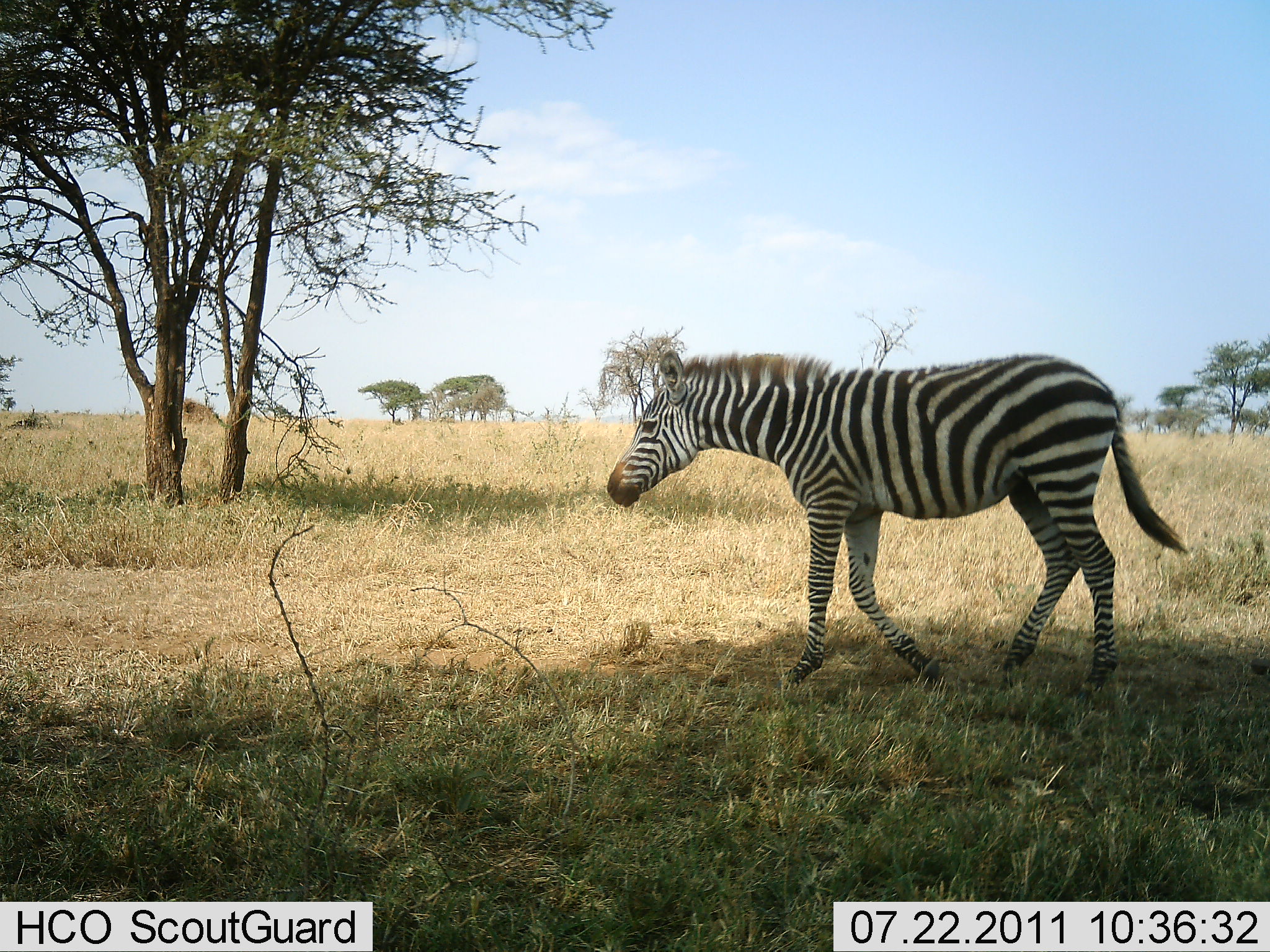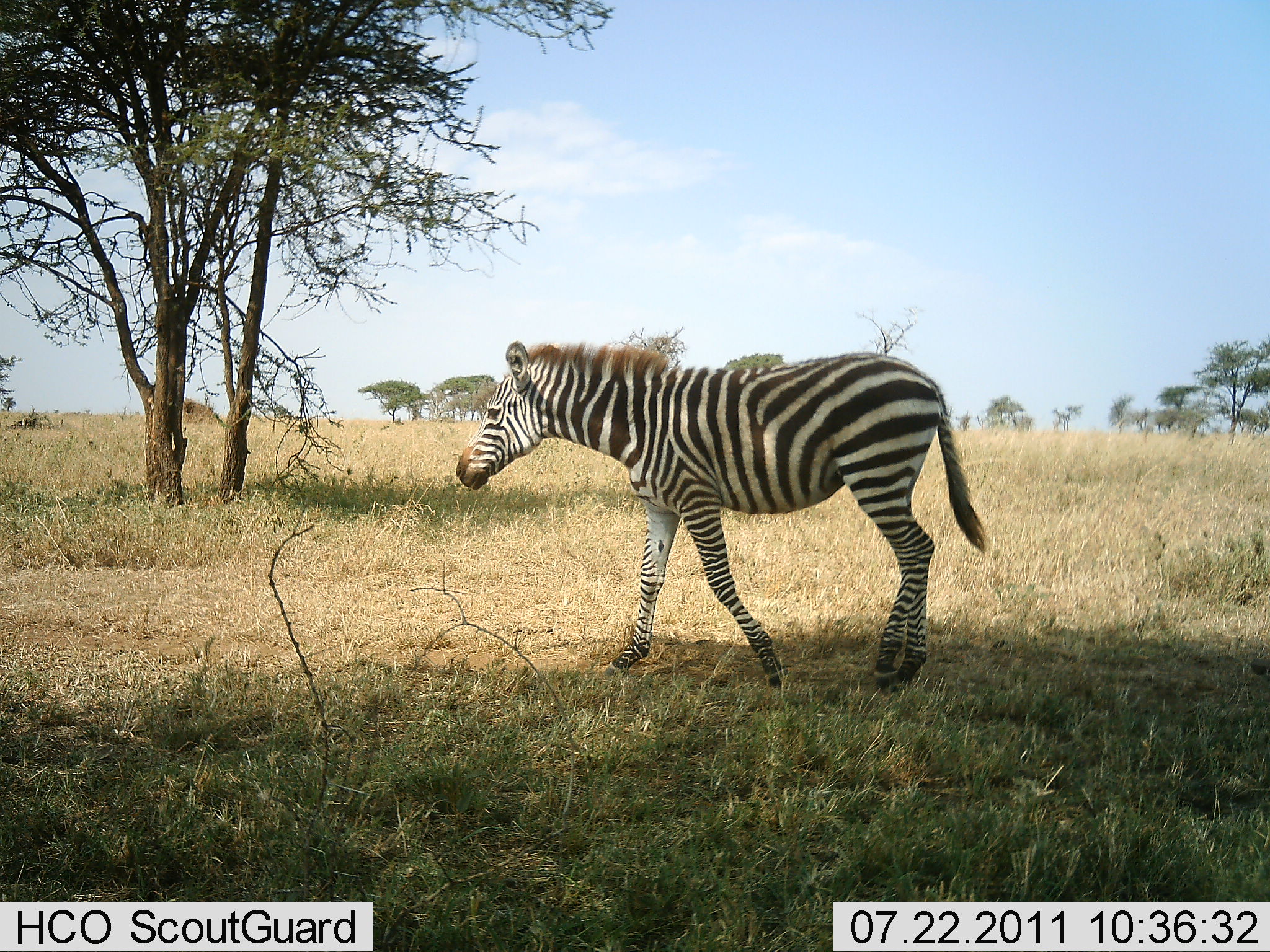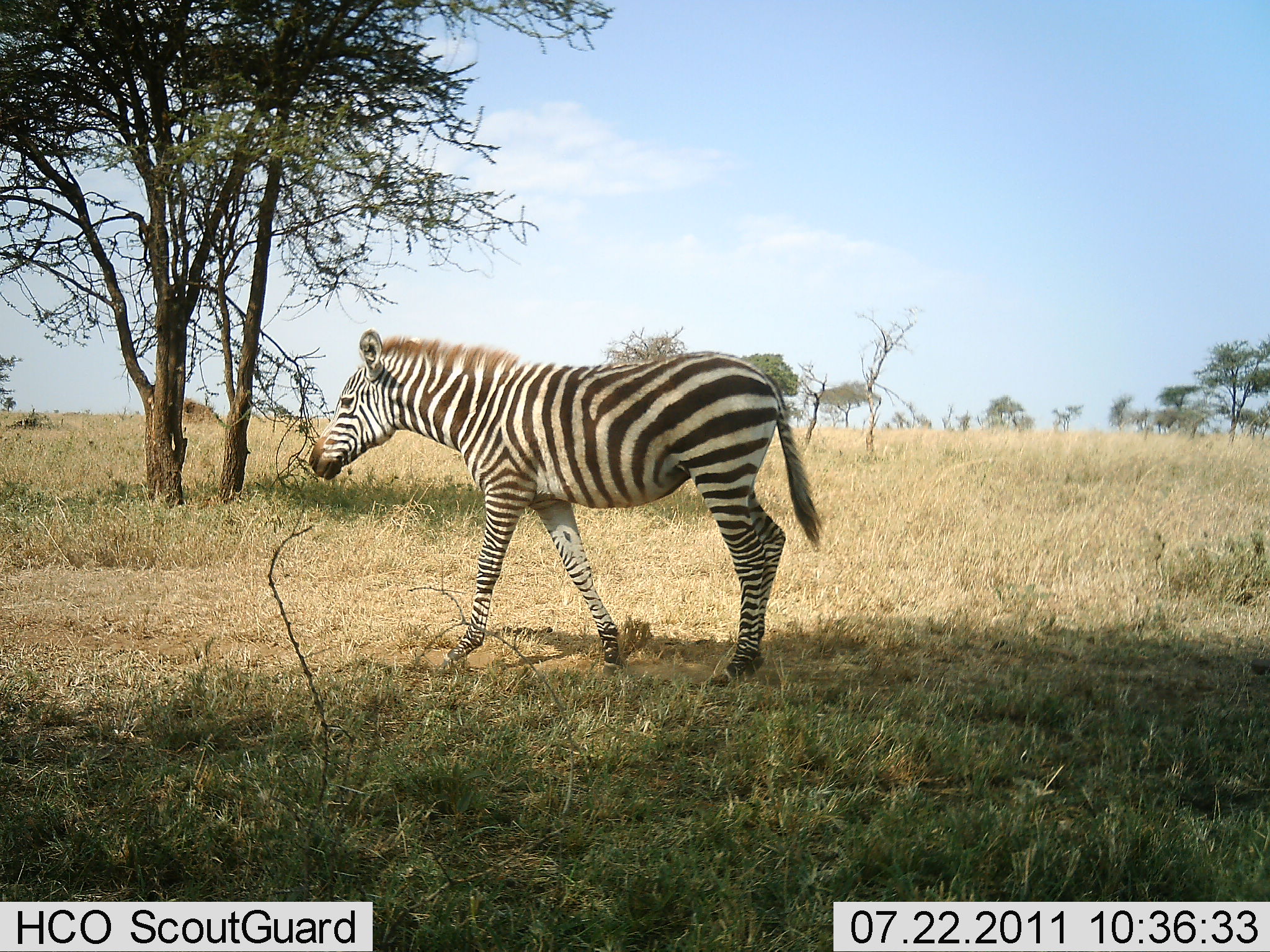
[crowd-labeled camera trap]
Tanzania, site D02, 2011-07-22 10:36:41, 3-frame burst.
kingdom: Animalia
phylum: Chordata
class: Mammalia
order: Perissodactyla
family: Equidae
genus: Equus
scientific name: Equus quagga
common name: plains zebra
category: zebra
Zebra (plains zebra) (Equus quagga), count 1. Behavior (volunteer vote fractions): standing 0%, resting 0%, moving 100%, interacting 0%. Young present (vote fraction): 8%. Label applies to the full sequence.